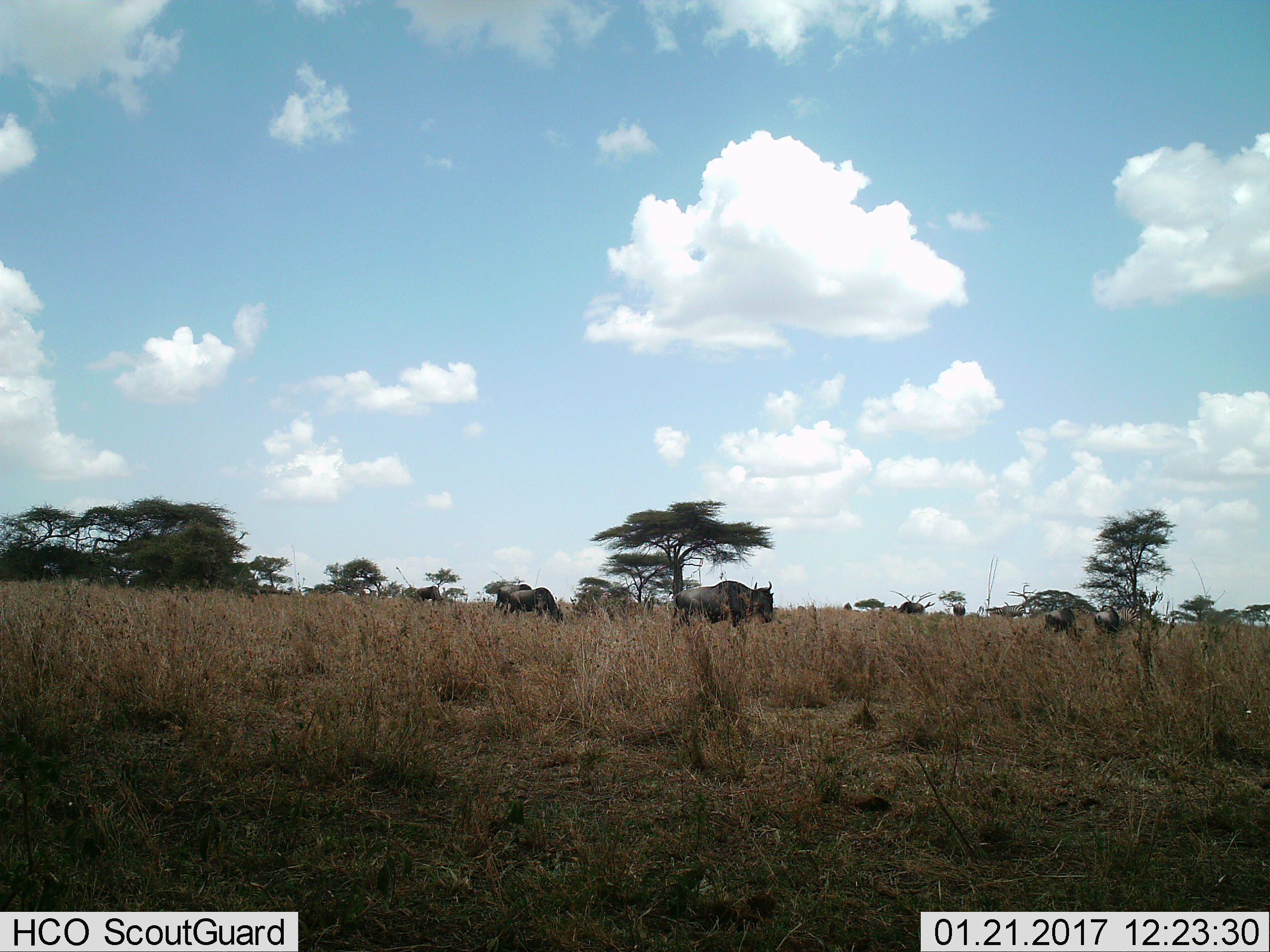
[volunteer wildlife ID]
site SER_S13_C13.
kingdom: Animalia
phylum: Chordata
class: Mammalia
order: Artiodactyla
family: Bovidae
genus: Connochaetes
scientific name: Connochaetes taurinus taurinus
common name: blue wildebeest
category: wildebeestblue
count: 7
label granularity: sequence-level